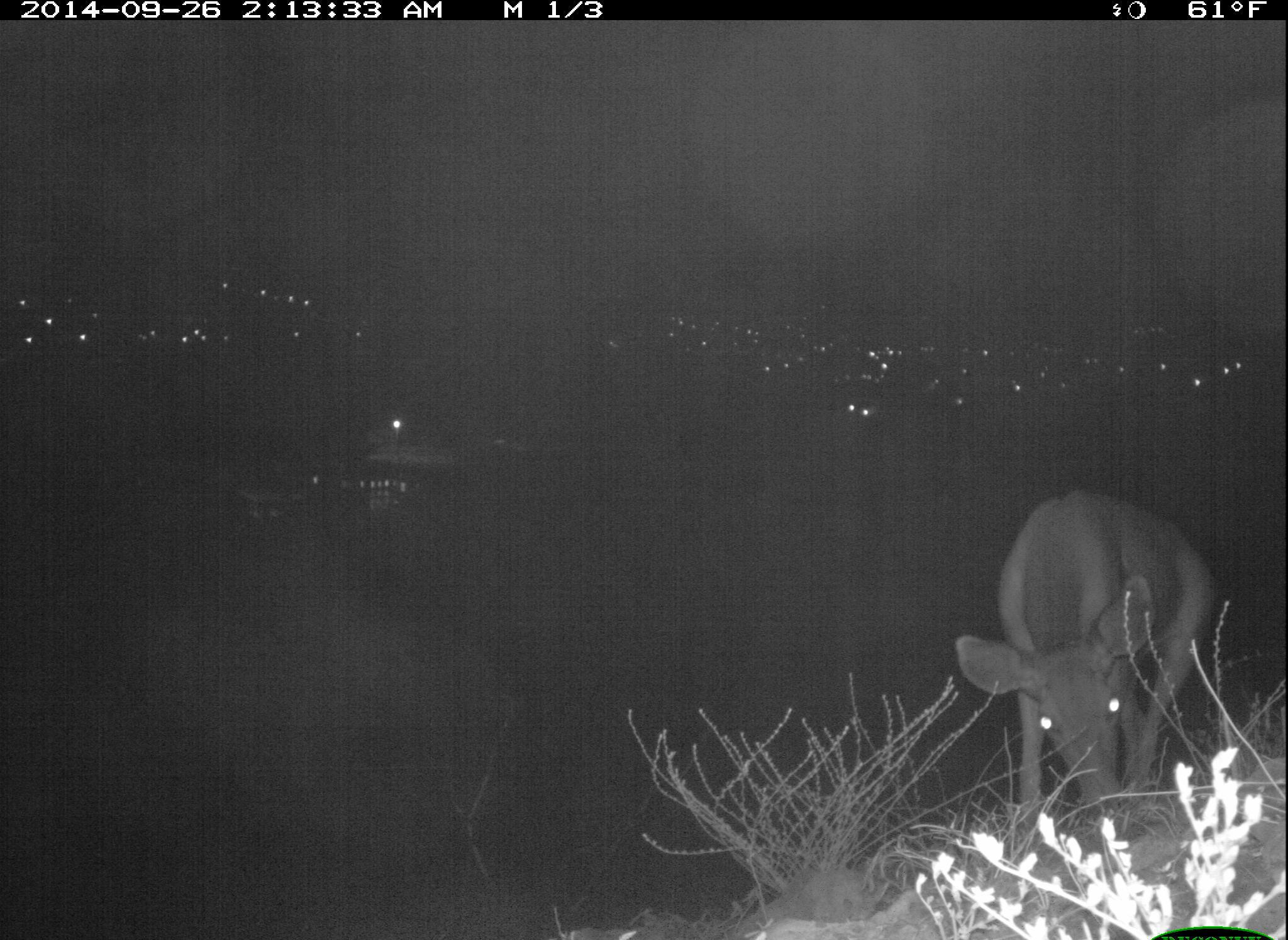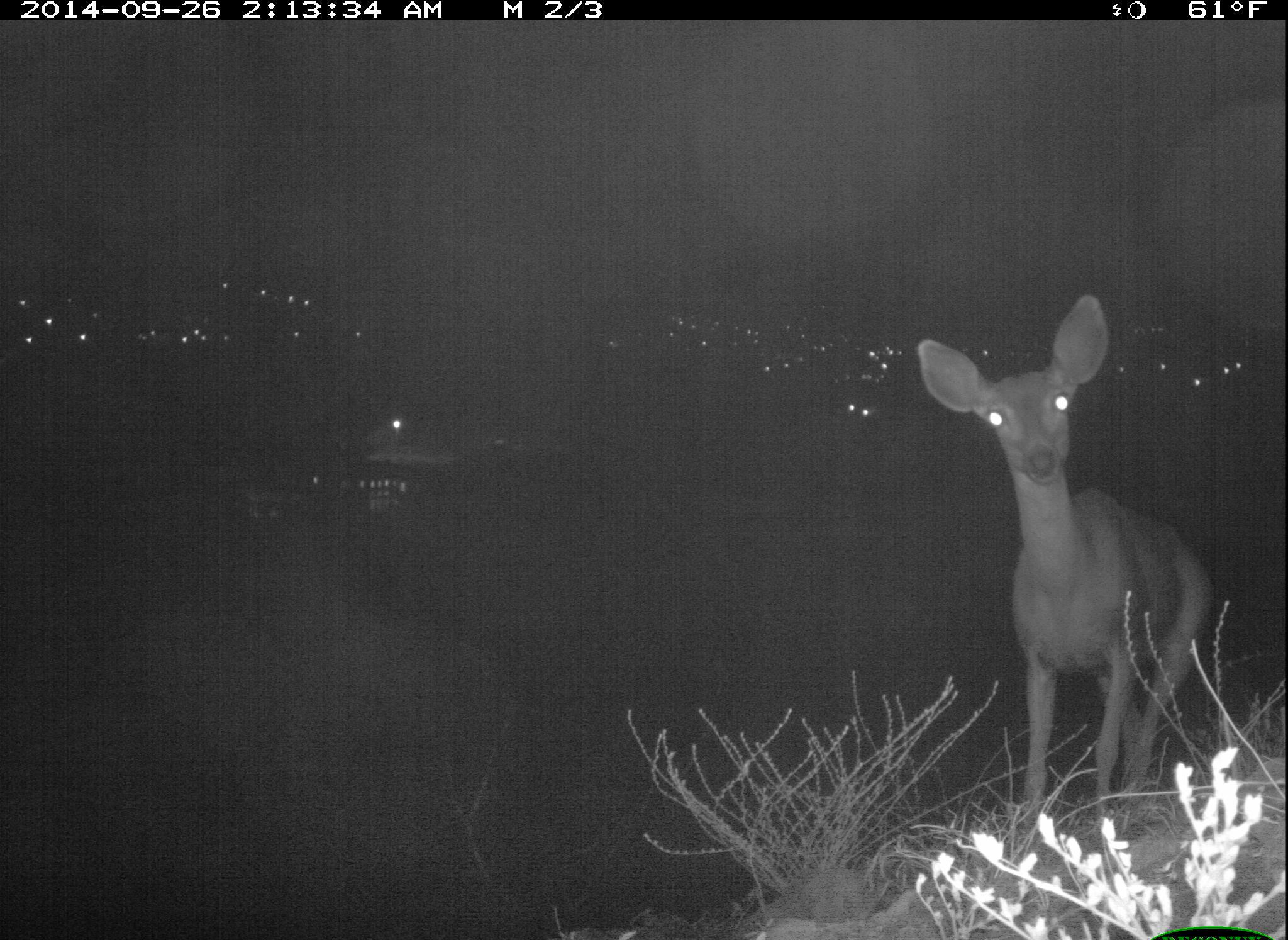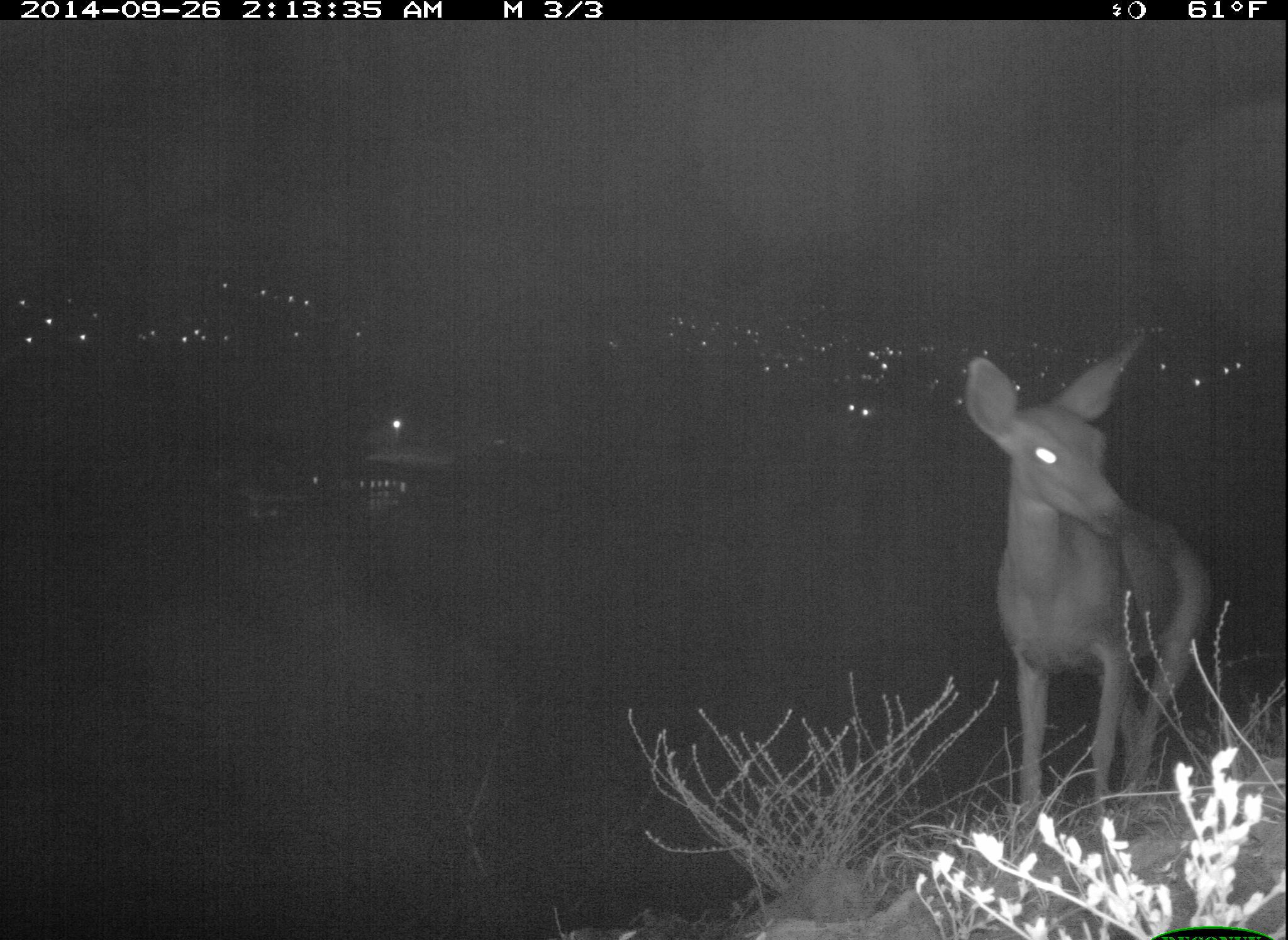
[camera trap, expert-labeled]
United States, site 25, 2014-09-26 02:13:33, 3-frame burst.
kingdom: Animalia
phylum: Chordata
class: Mammalia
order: Artiodactyla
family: Cervidae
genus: Odocoileus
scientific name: Odocoileus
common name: deer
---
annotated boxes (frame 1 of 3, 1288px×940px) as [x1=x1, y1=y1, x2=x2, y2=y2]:
deer: [x1=953, y1=488, x2=1218, y2=846]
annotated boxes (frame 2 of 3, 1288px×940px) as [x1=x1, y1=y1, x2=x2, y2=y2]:
deer: [x1=919, y1=292, x2=1216, y2=845]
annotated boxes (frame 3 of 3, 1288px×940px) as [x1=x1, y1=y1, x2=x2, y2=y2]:
deer: [x1=963, y1=331, x2=1217, y2=848]